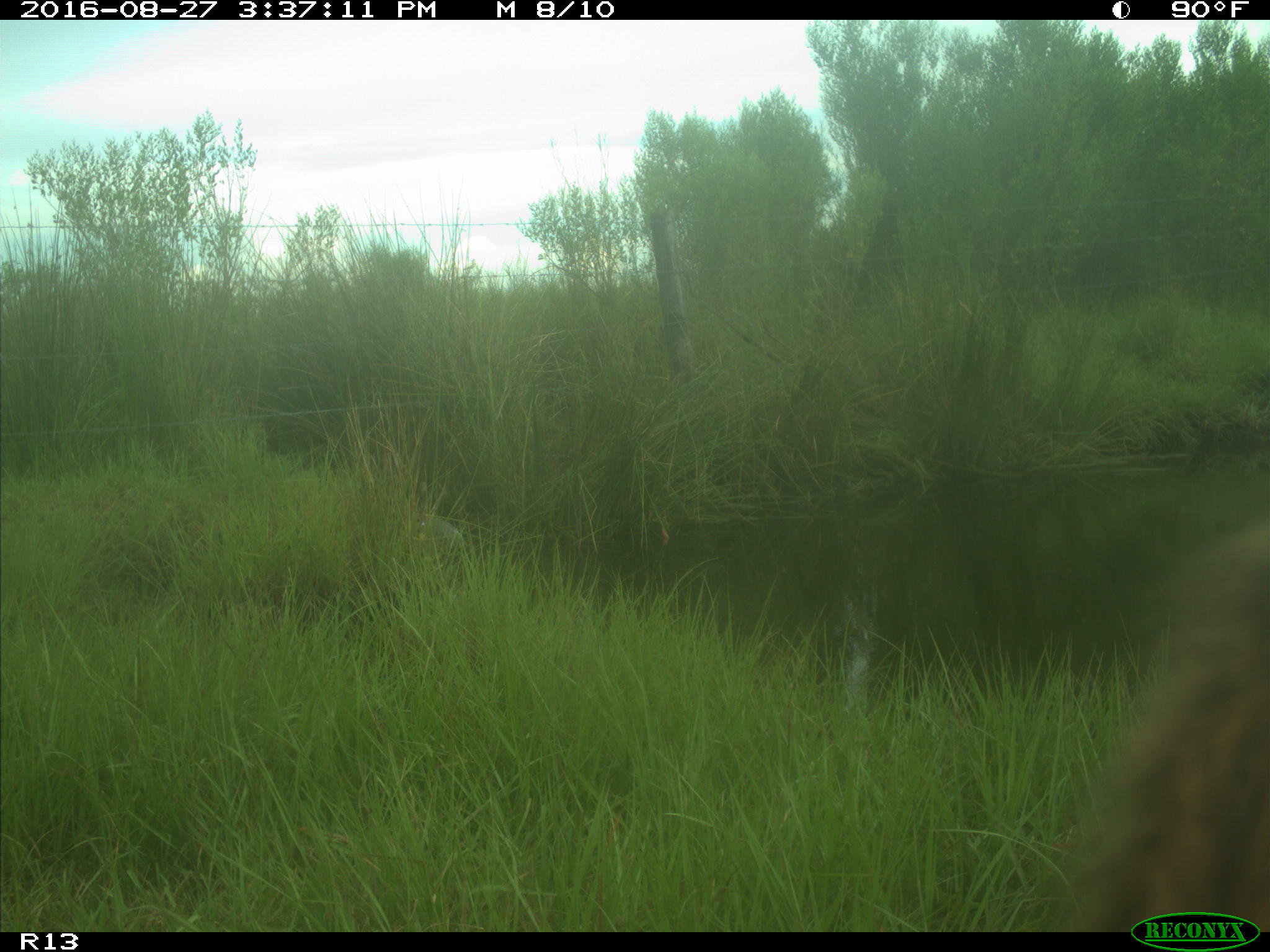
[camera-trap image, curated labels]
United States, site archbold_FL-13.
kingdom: Animalia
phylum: Chordata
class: Mammalia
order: Artiodactyla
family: Bovidae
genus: Bos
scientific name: Bos taurus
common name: domestic cow